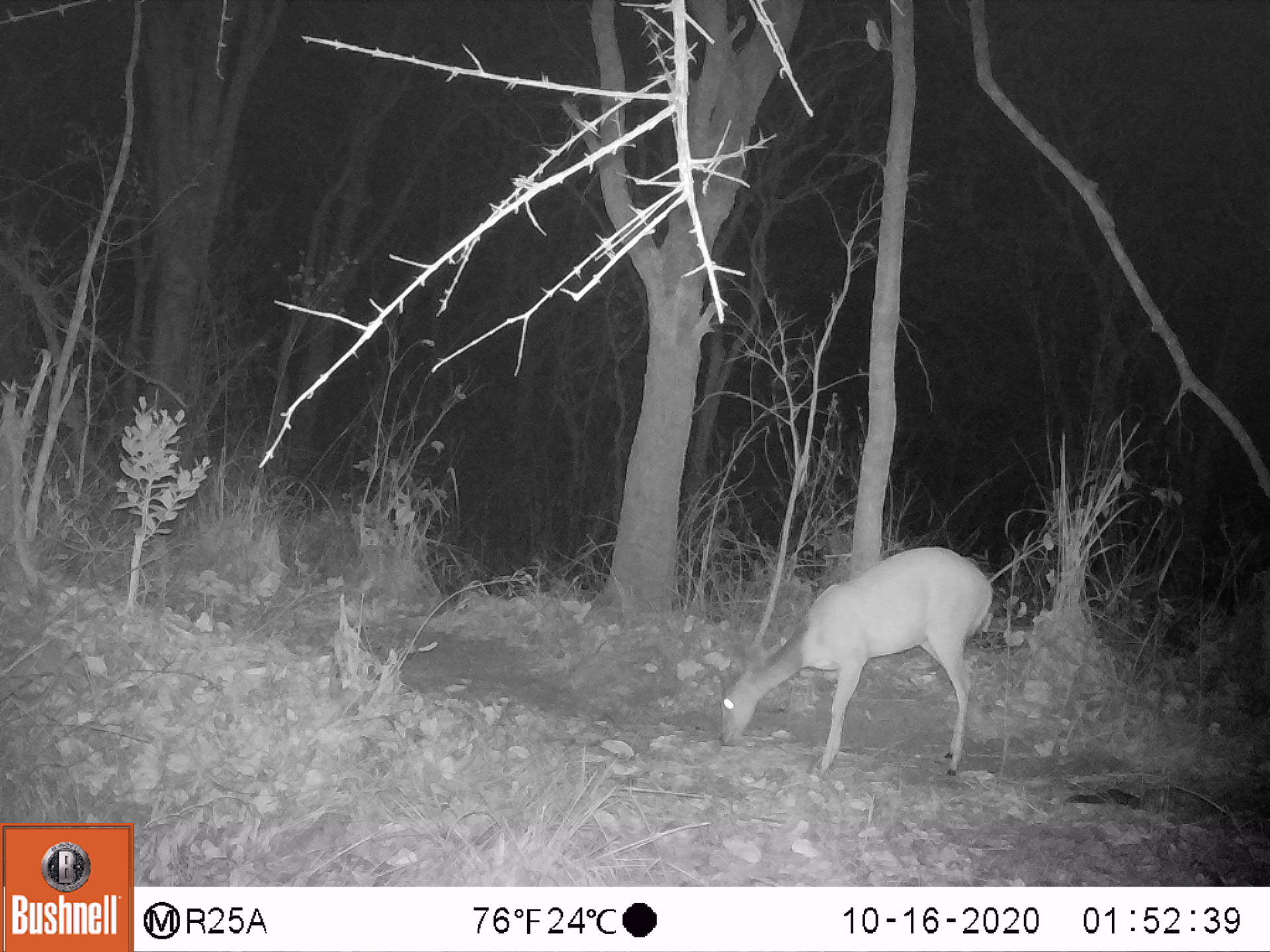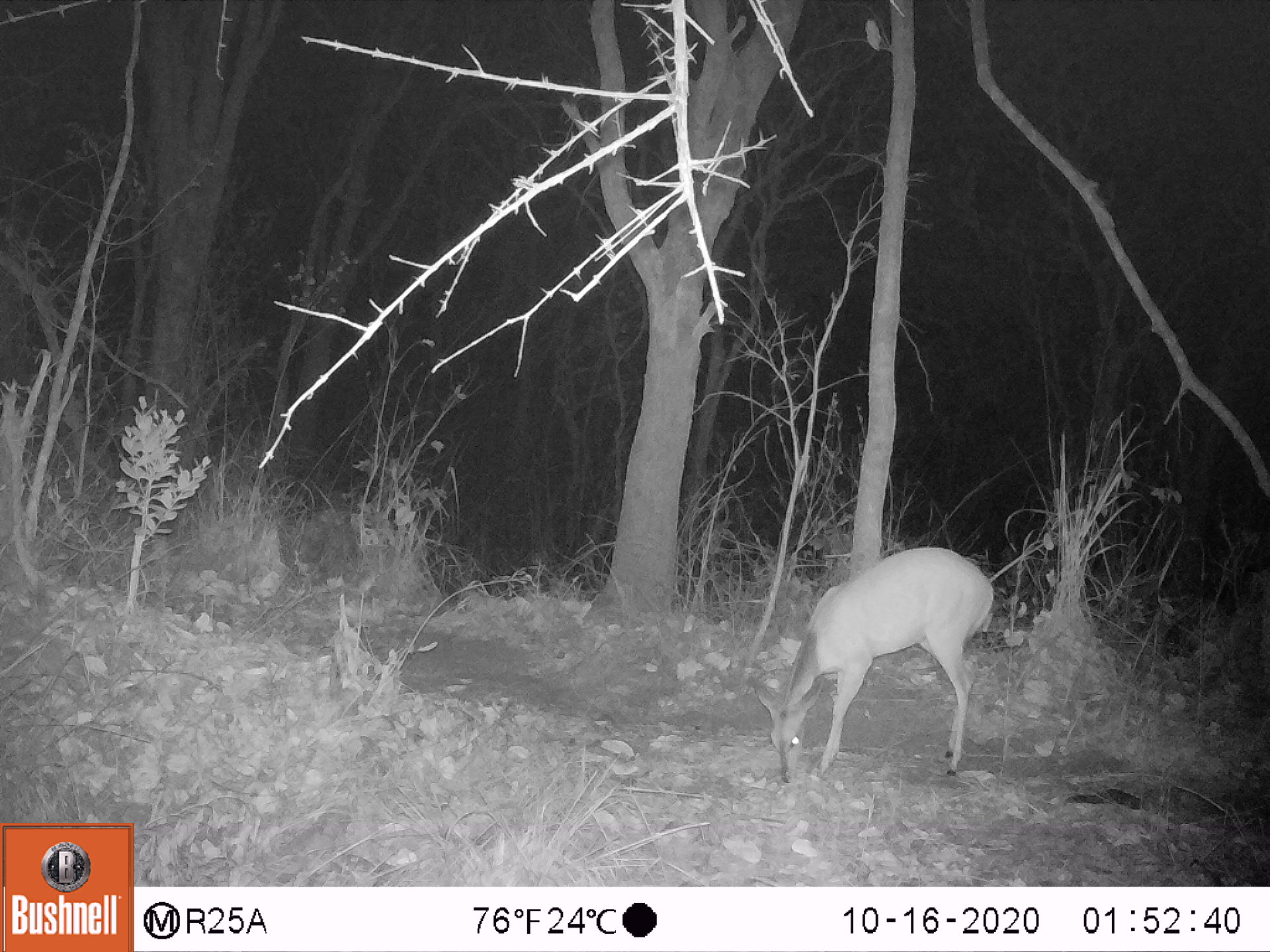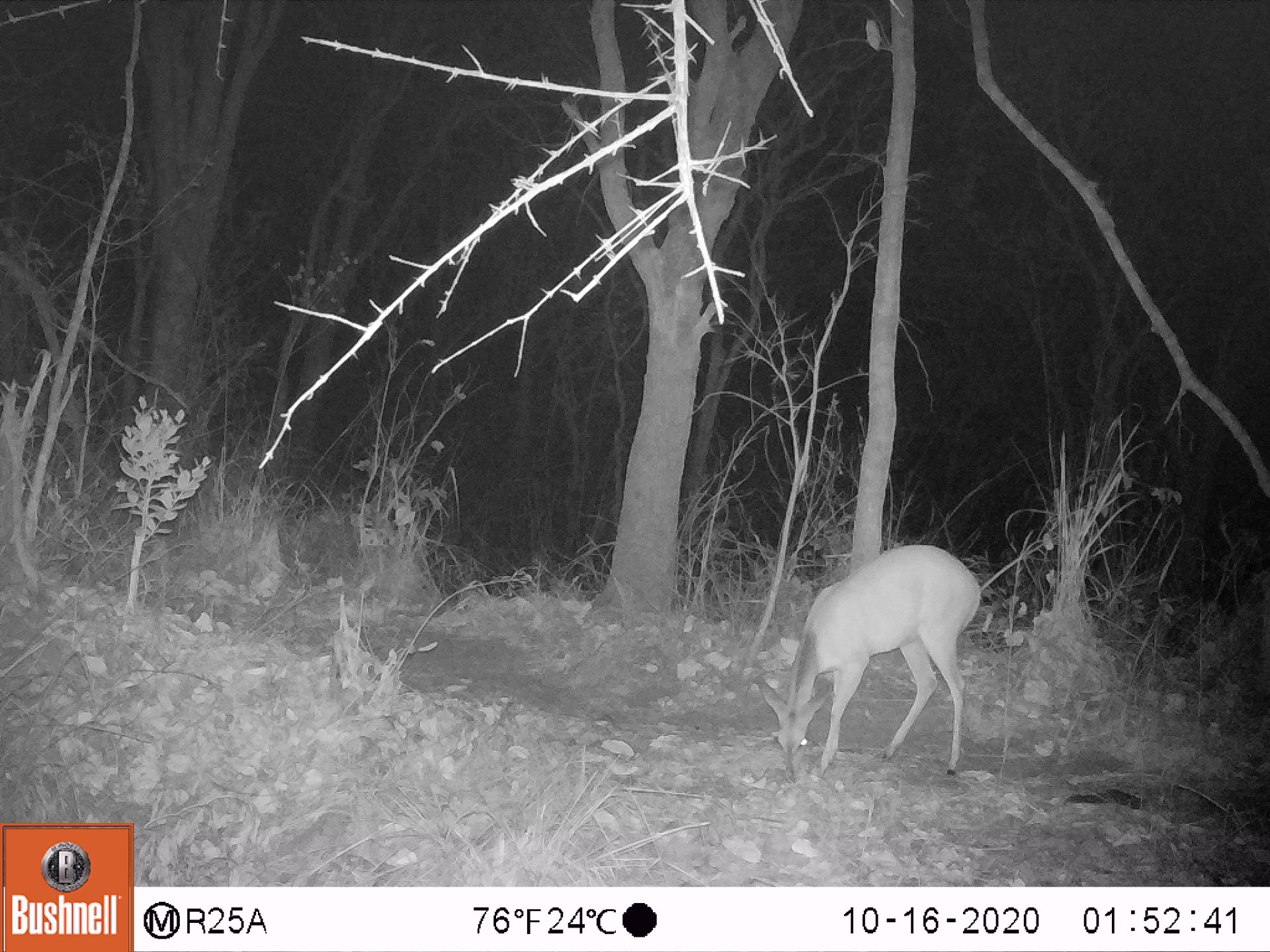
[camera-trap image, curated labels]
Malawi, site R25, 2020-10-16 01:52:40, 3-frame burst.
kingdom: Animalia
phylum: Chordata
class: Mammalia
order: Artiodactyla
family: Bovidae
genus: Tragelaphus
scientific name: Tragelaphus sylvaticus sylvaticus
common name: cape bushbuck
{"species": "cape bushbuck (Tragelaphus sylvaticus sylvaticus)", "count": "1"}